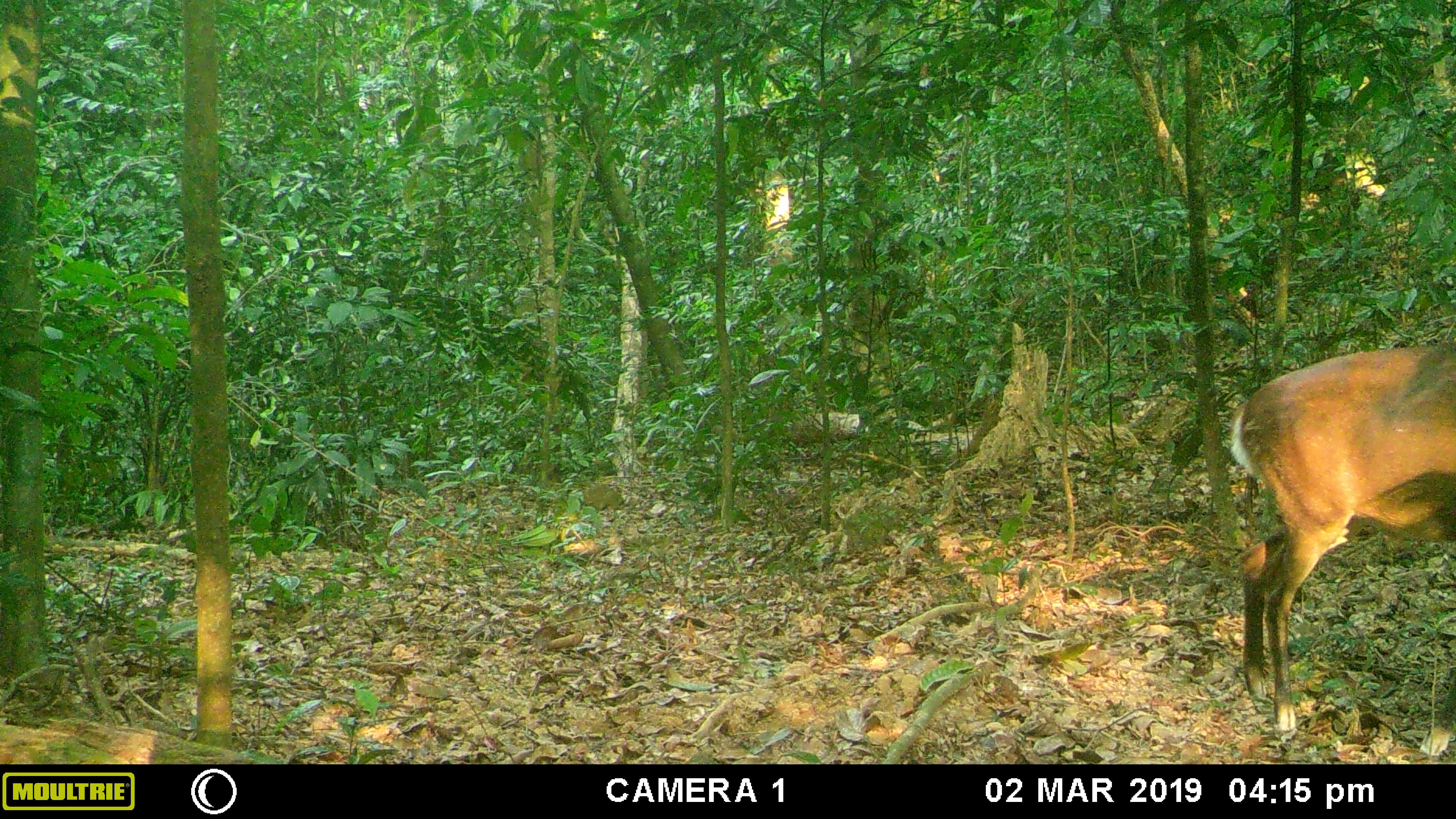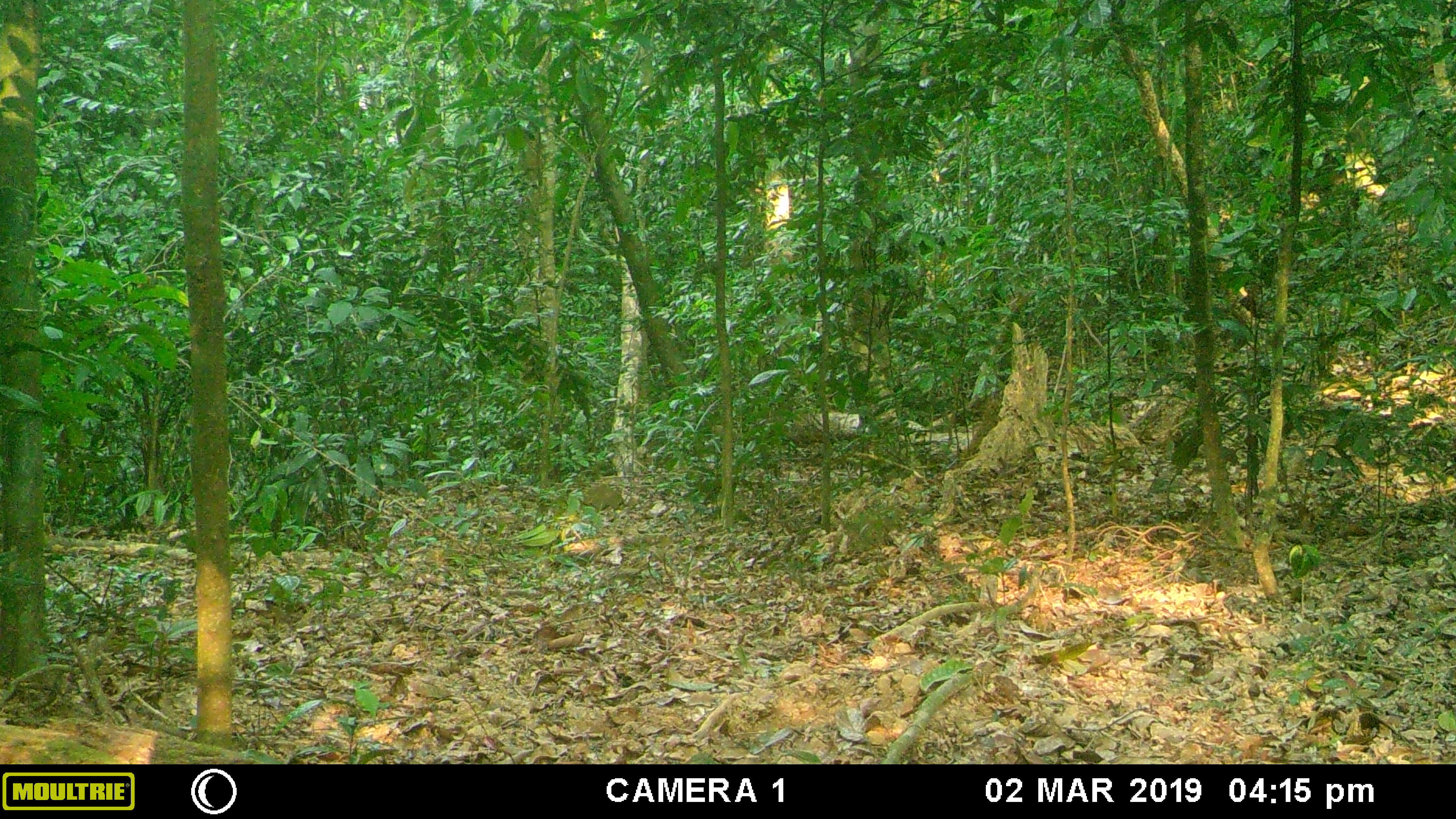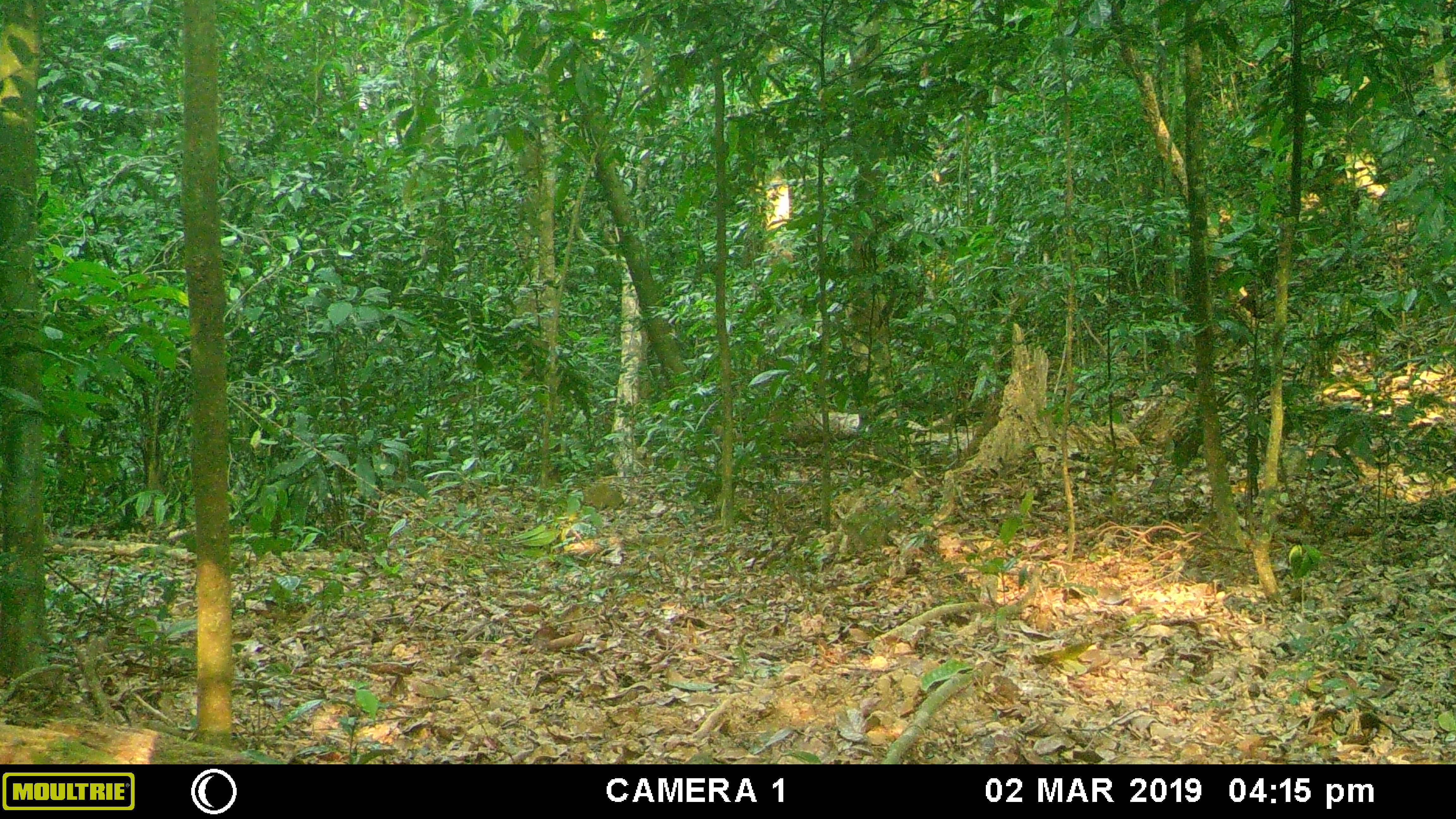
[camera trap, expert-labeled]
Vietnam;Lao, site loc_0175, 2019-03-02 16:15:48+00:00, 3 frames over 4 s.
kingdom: Animalia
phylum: Chordata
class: Mammalia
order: Artiodactyla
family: Cervidae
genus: Muntiacus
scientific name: Muntiacus vuquangensis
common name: large-antlered muntjac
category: large antlered muntjac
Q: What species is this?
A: Large antlered muntjac (large-antlered muntjac) (Muntiacus vuquangensis).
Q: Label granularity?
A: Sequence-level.